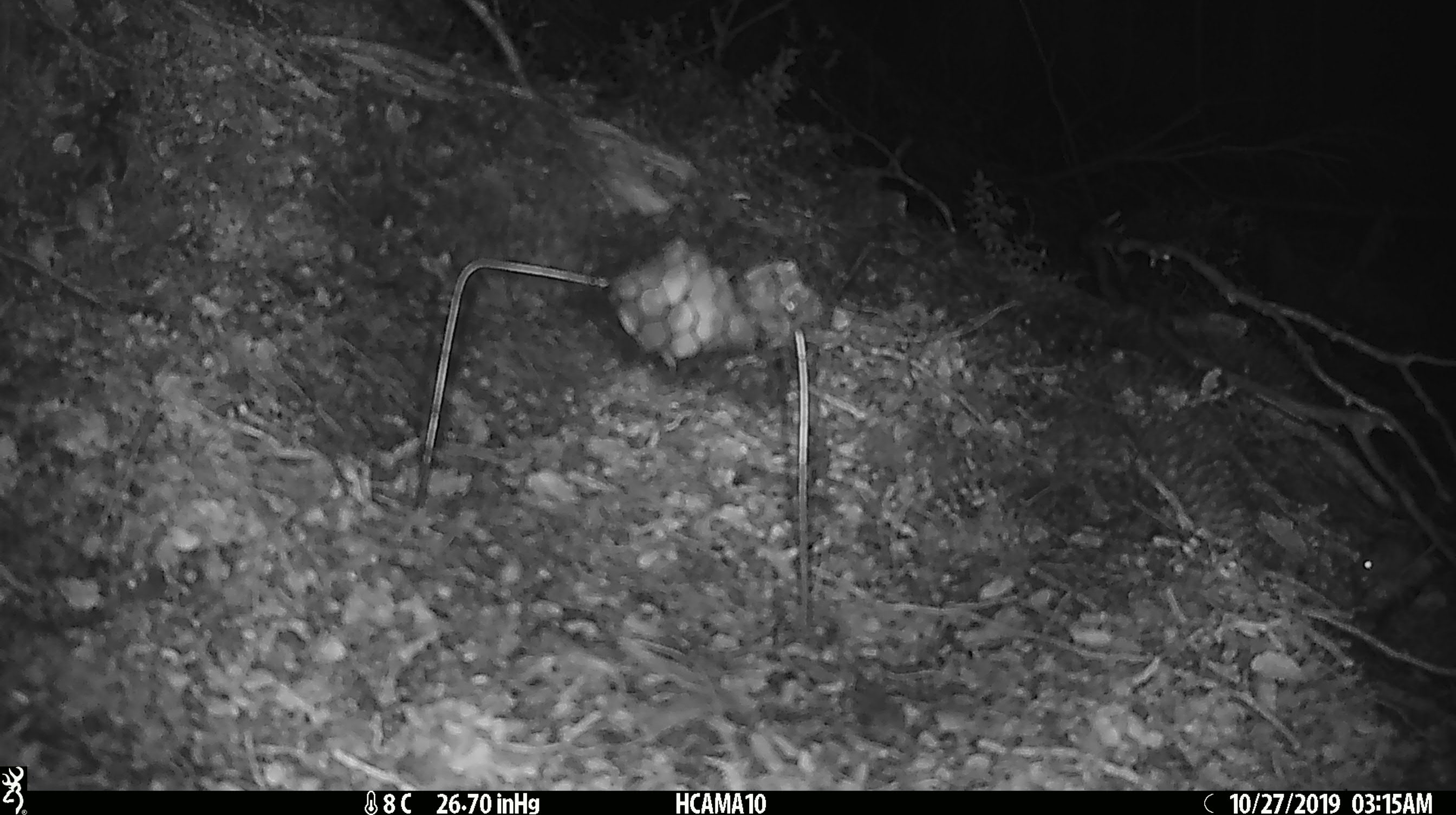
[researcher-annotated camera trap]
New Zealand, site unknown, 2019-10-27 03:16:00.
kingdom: Animalia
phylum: Chordata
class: Mammalia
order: Rodentia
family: Muridae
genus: Mus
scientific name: Mus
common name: mouse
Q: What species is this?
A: Mouse (Mus).